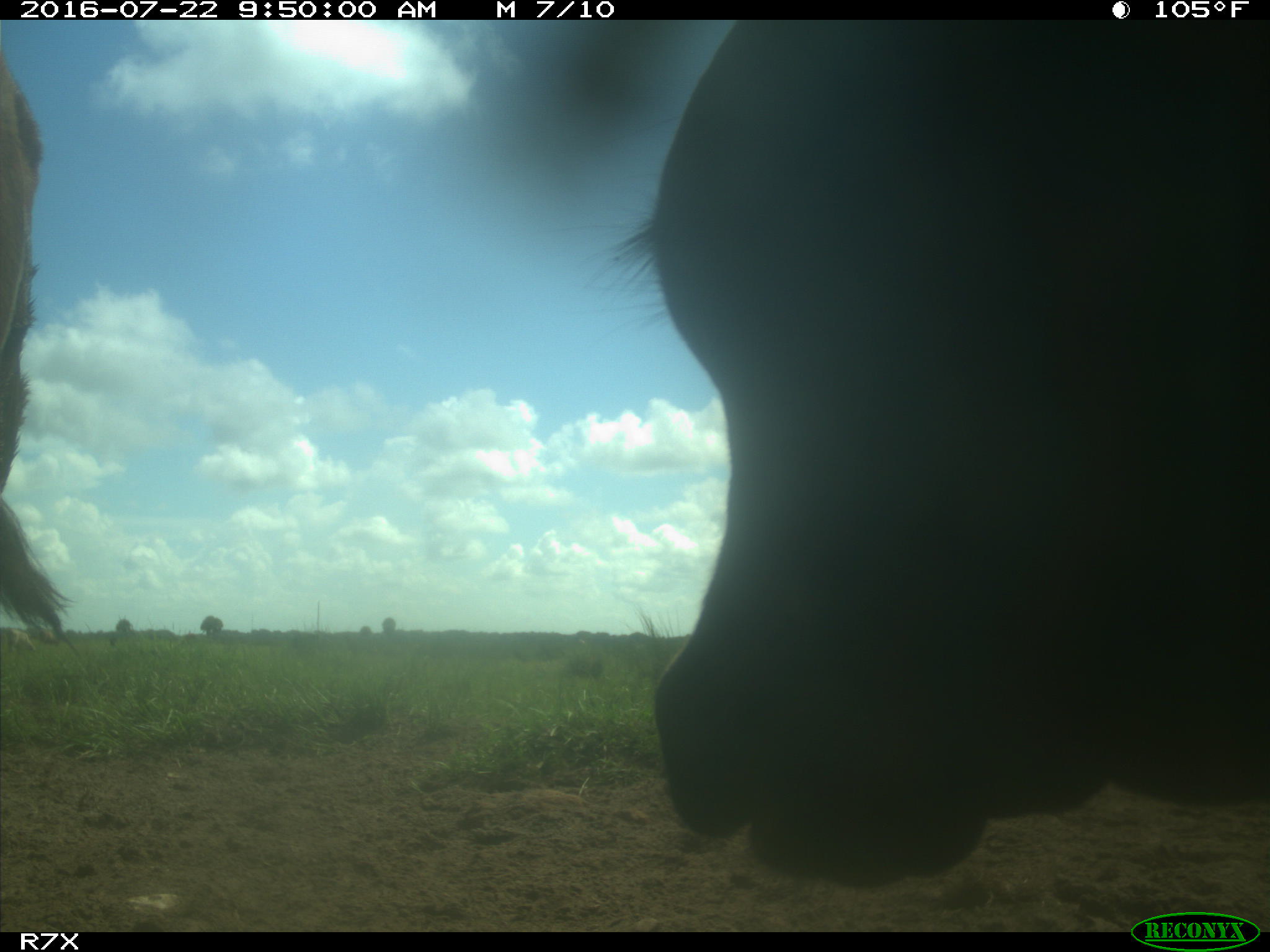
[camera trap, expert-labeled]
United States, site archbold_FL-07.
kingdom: Animalia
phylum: Chordata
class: Mammalia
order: Artiodactyla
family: Bovidae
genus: Bos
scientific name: Bos taurus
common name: domestic cow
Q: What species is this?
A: Bos taurus (domestic cow).